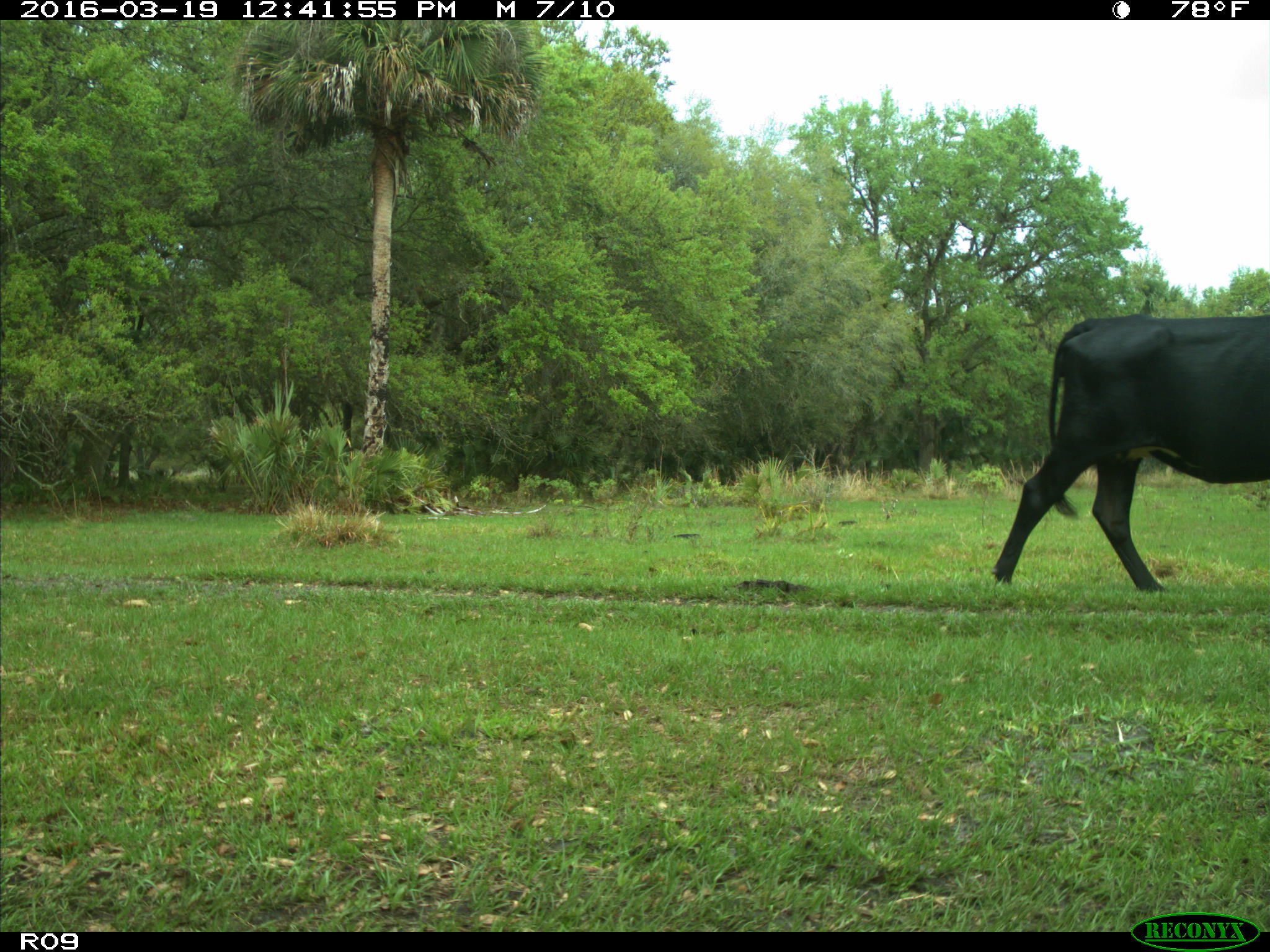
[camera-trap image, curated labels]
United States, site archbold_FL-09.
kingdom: Animalia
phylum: Chordata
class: Mammalia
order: Artiodactyla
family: Bovidae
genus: Bos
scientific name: Bos taurus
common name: domestic cow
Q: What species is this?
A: Bos taurus (domestic cow).